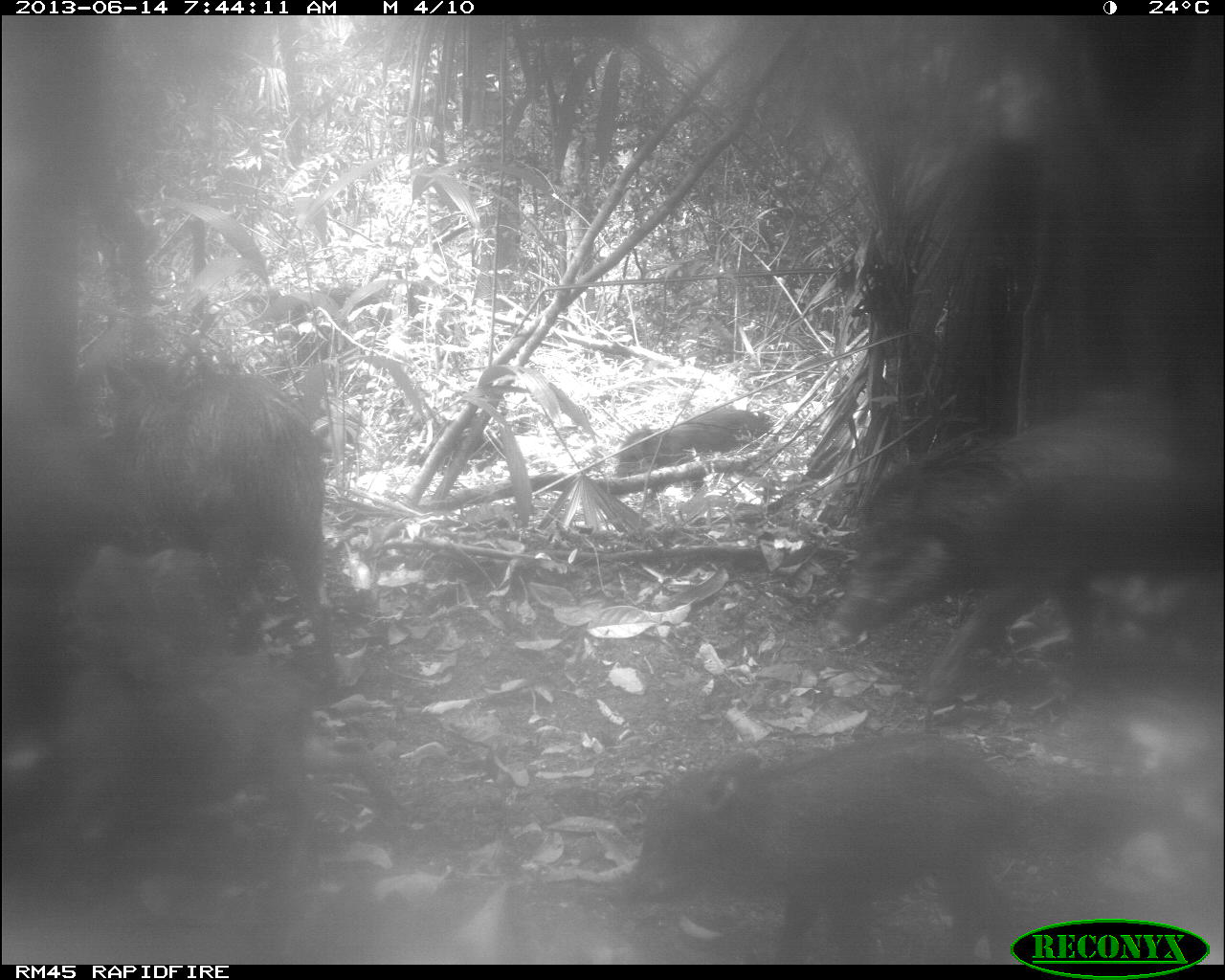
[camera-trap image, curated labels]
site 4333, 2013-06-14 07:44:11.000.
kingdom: Animalia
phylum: Chordata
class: Mammalia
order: Artiodactyla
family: Tayassuidae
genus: Tayassu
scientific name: Tayassu pecari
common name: white-lipped peccary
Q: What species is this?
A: Tayassu pecari (white-lipped peccary).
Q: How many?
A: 6.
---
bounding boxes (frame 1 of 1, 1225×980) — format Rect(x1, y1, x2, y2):
tayassu pecari: Rect(818, 422, 1222, 697); Rect(599, 741, 1026, 963); Rect(81, 558, 318, 900); Rect(101, 355, 338, 686); Rect(612, 402, 774, 510)